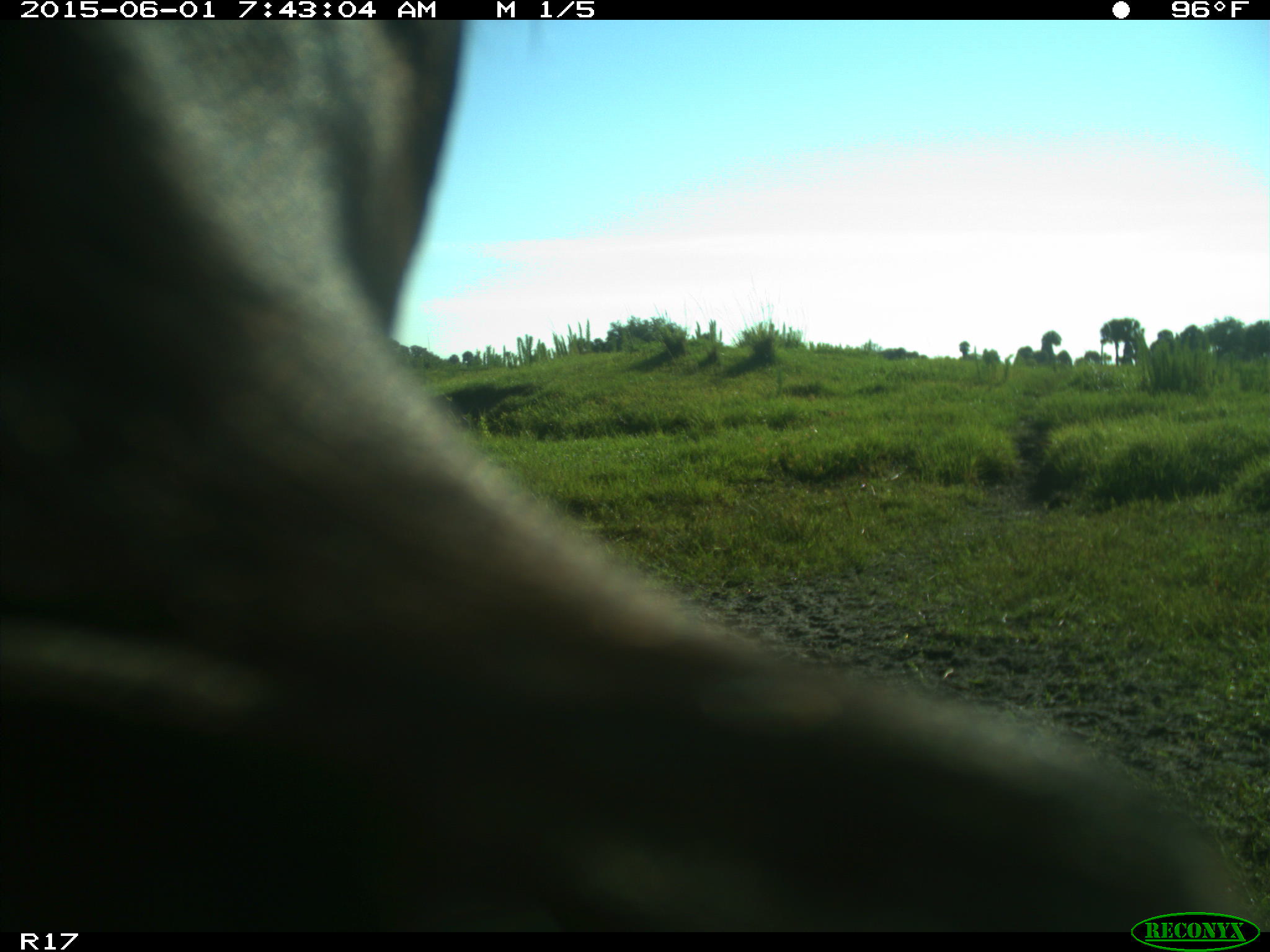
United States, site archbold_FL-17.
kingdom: Animalia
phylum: Chordata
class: Mammalia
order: Artiodactyla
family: Bovidae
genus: Bos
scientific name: Bos taurus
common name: domestic cow